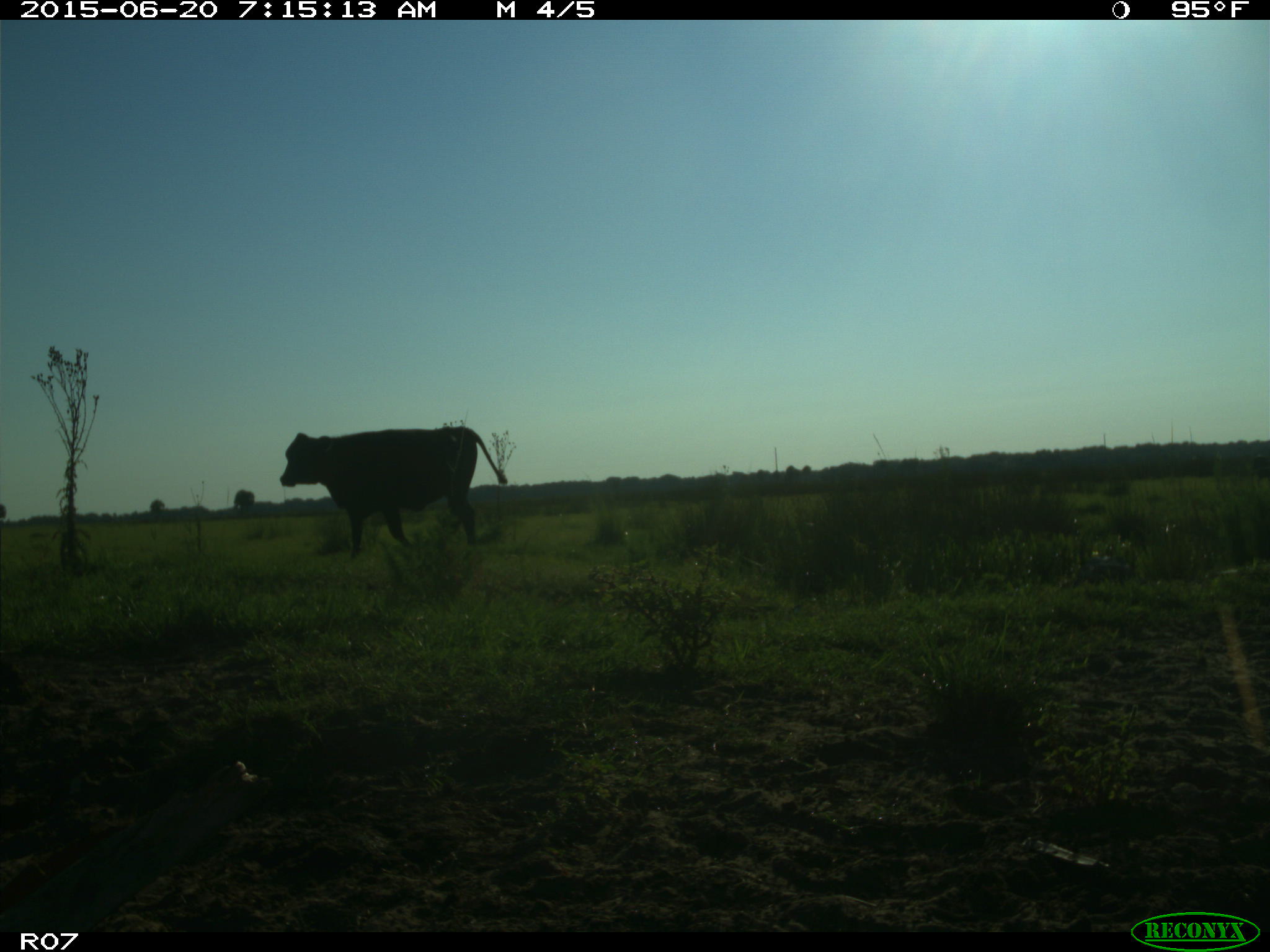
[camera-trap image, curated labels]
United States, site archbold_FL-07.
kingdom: Animalia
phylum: Chordata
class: Mammalia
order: Artiodactyla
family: Bovidae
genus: Bos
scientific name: Bos taurus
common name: domestic cow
Bos taurus (domestic cow).